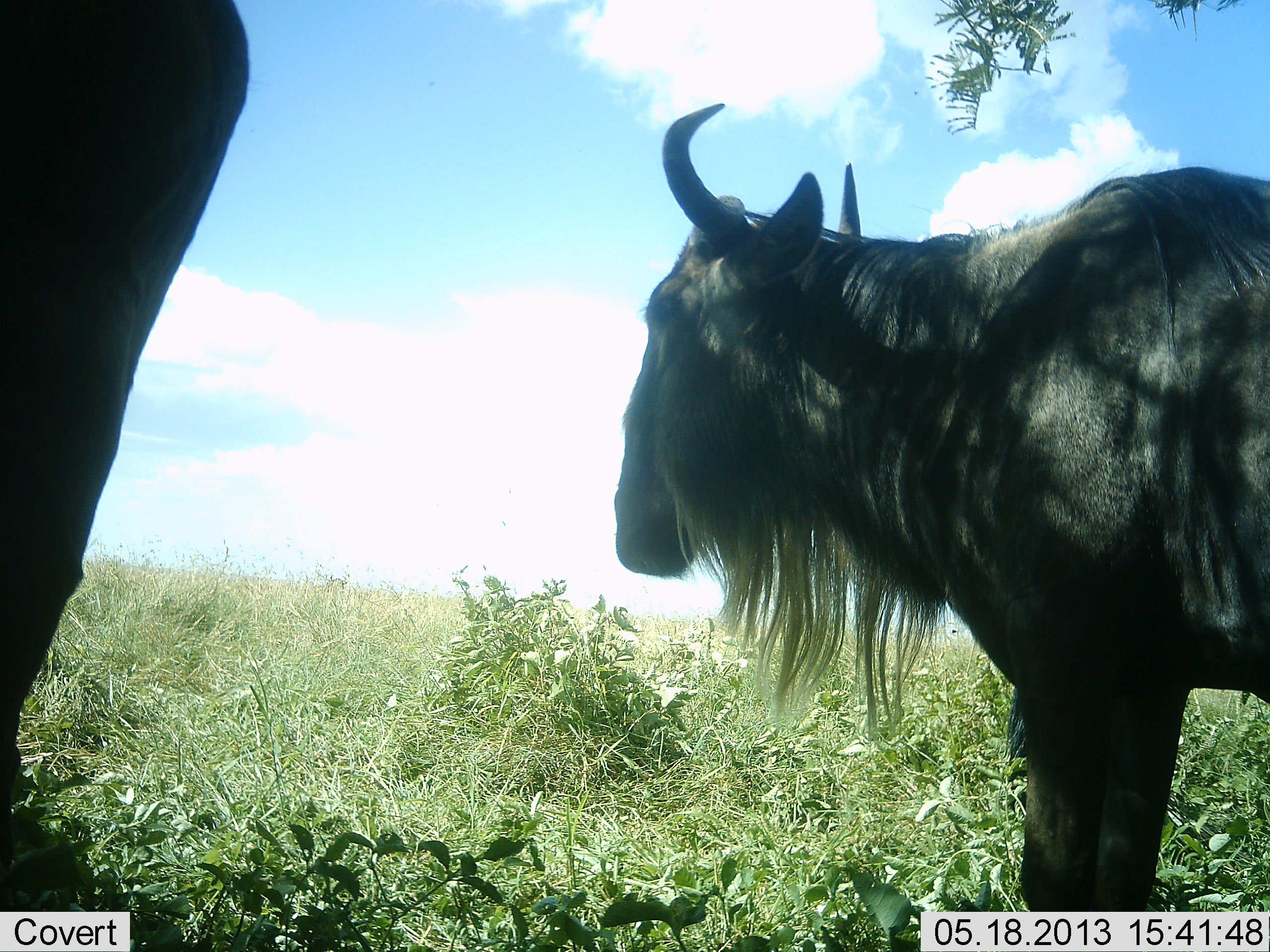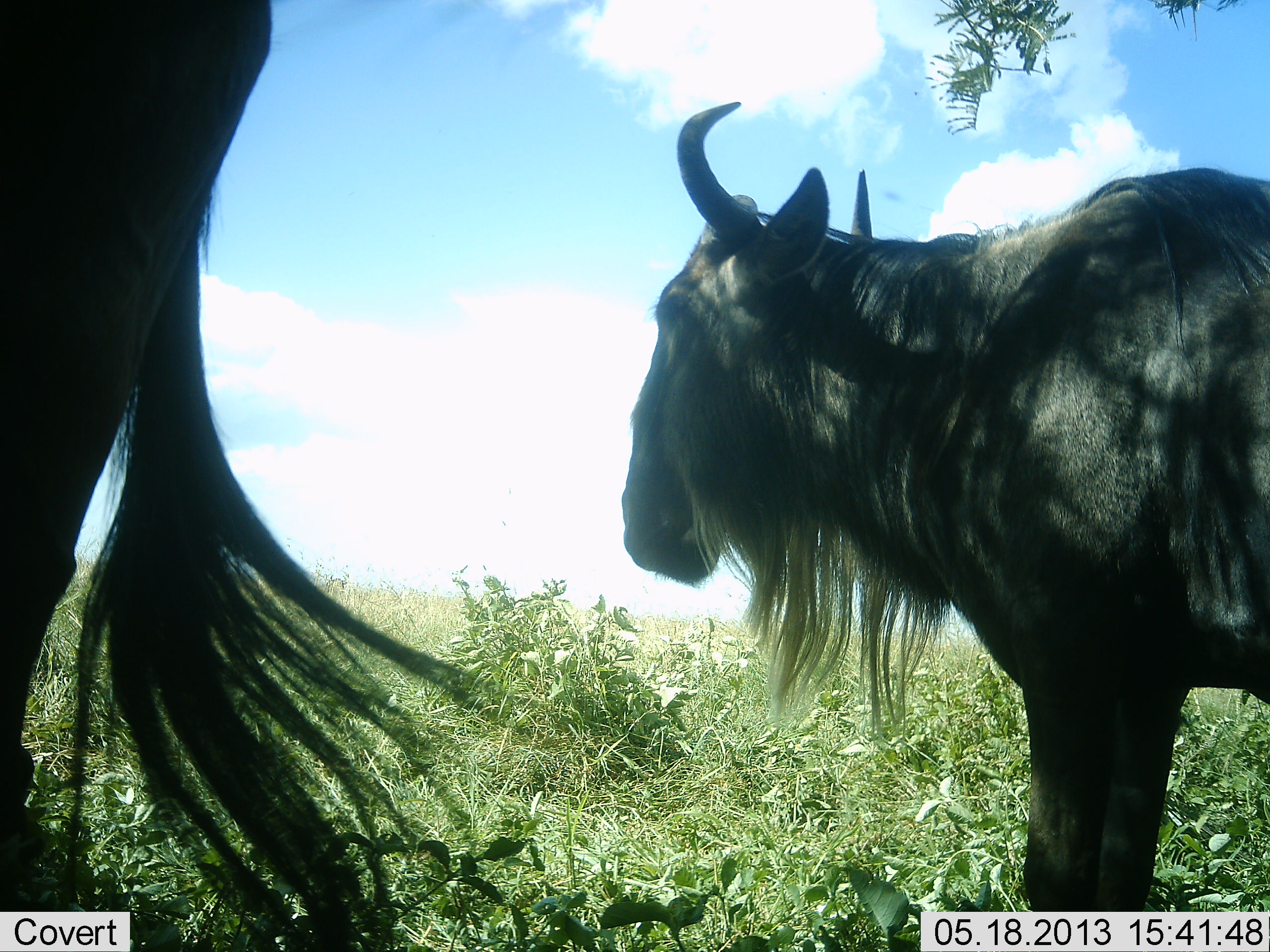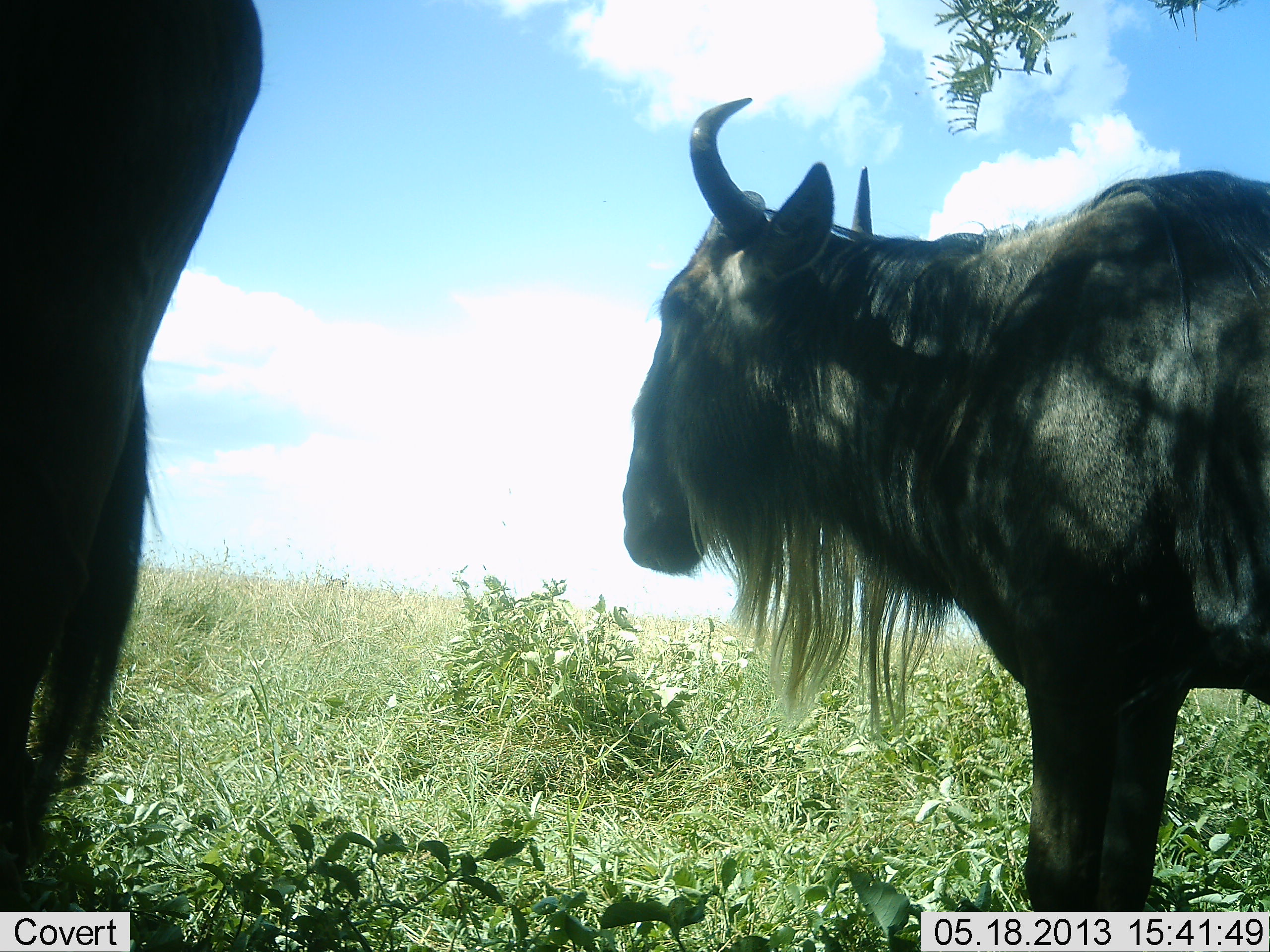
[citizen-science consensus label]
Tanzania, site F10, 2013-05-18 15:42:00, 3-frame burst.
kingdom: Animalia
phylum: Chordata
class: Mammalia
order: Artiodactyla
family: Bovidae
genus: Connochaetes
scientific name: Connochaetes taurinus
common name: blue wildebeest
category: wildebeest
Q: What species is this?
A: Wildebeest (blue wildebeest) (Connochaetes taurinus).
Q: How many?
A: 2.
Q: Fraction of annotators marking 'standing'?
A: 80%.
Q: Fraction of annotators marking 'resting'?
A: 10%.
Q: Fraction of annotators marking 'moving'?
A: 0%.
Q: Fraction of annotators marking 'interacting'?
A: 0%.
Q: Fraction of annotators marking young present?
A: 0%.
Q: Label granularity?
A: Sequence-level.